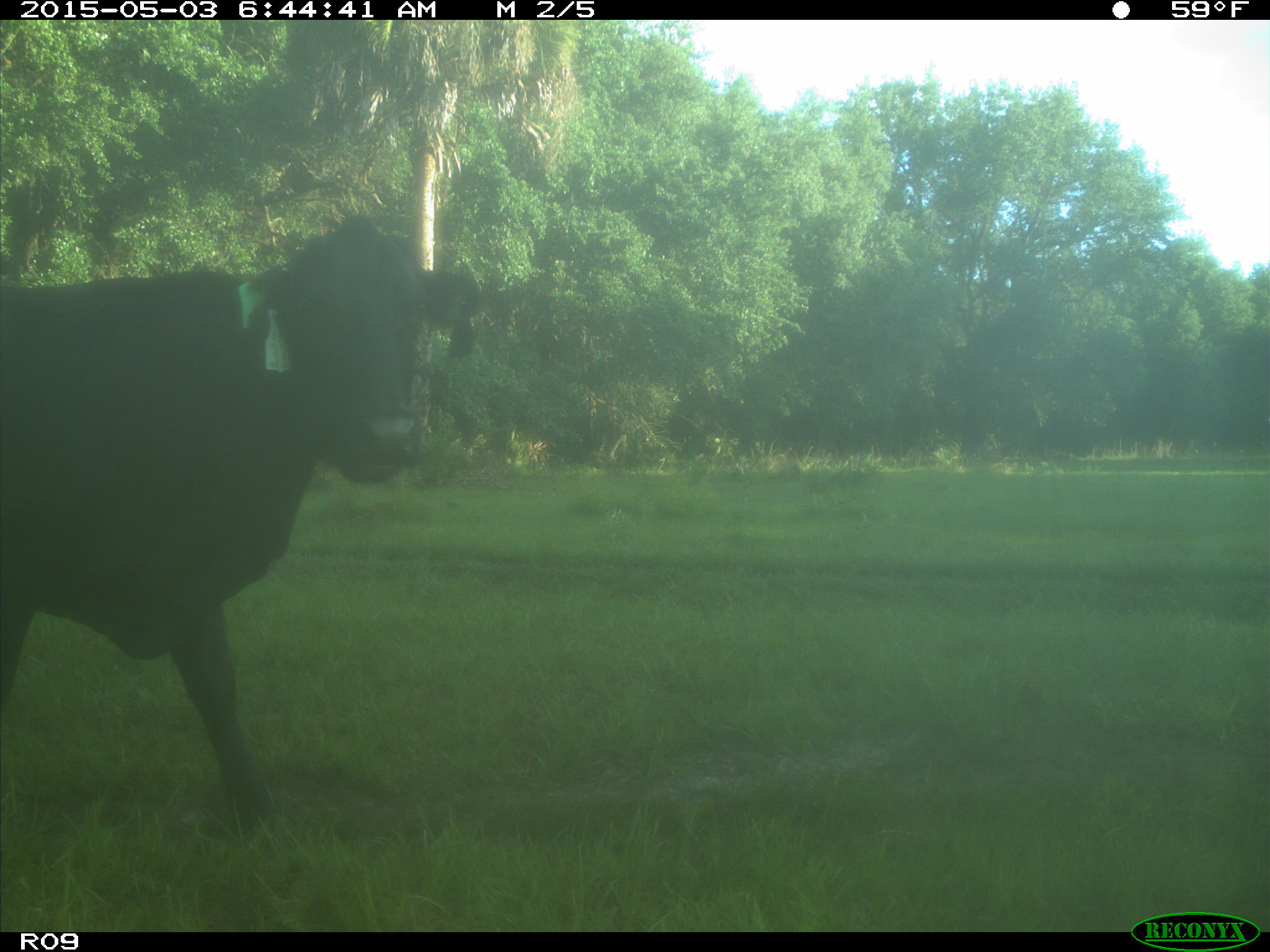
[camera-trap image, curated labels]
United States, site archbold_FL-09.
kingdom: Animalia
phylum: Chordata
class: Mammalia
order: Artiodactyla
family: Bovidae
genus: Bos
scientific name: Bos taurus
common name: domestic cow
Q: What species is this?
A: Bos taurus (domestic cow).